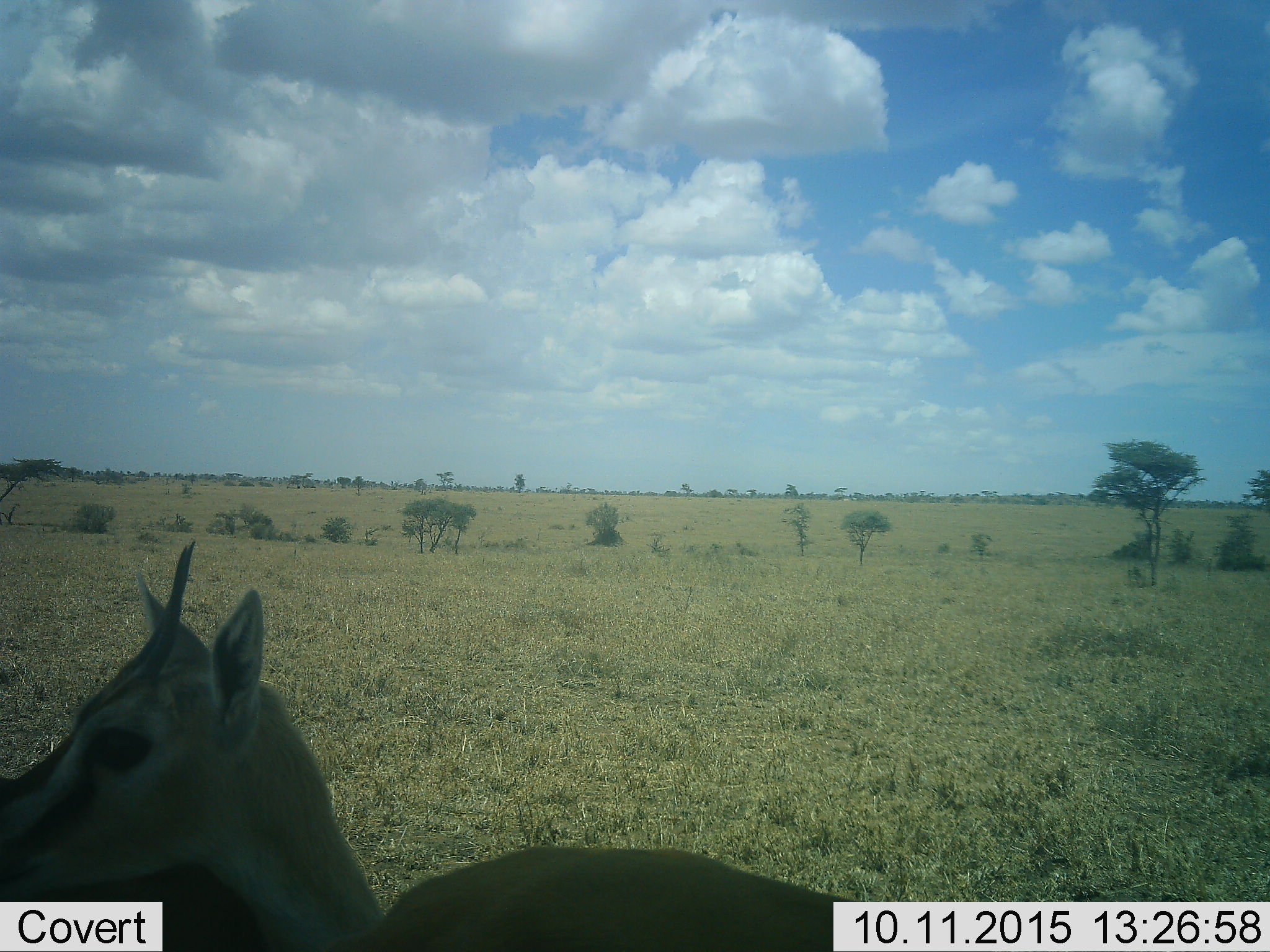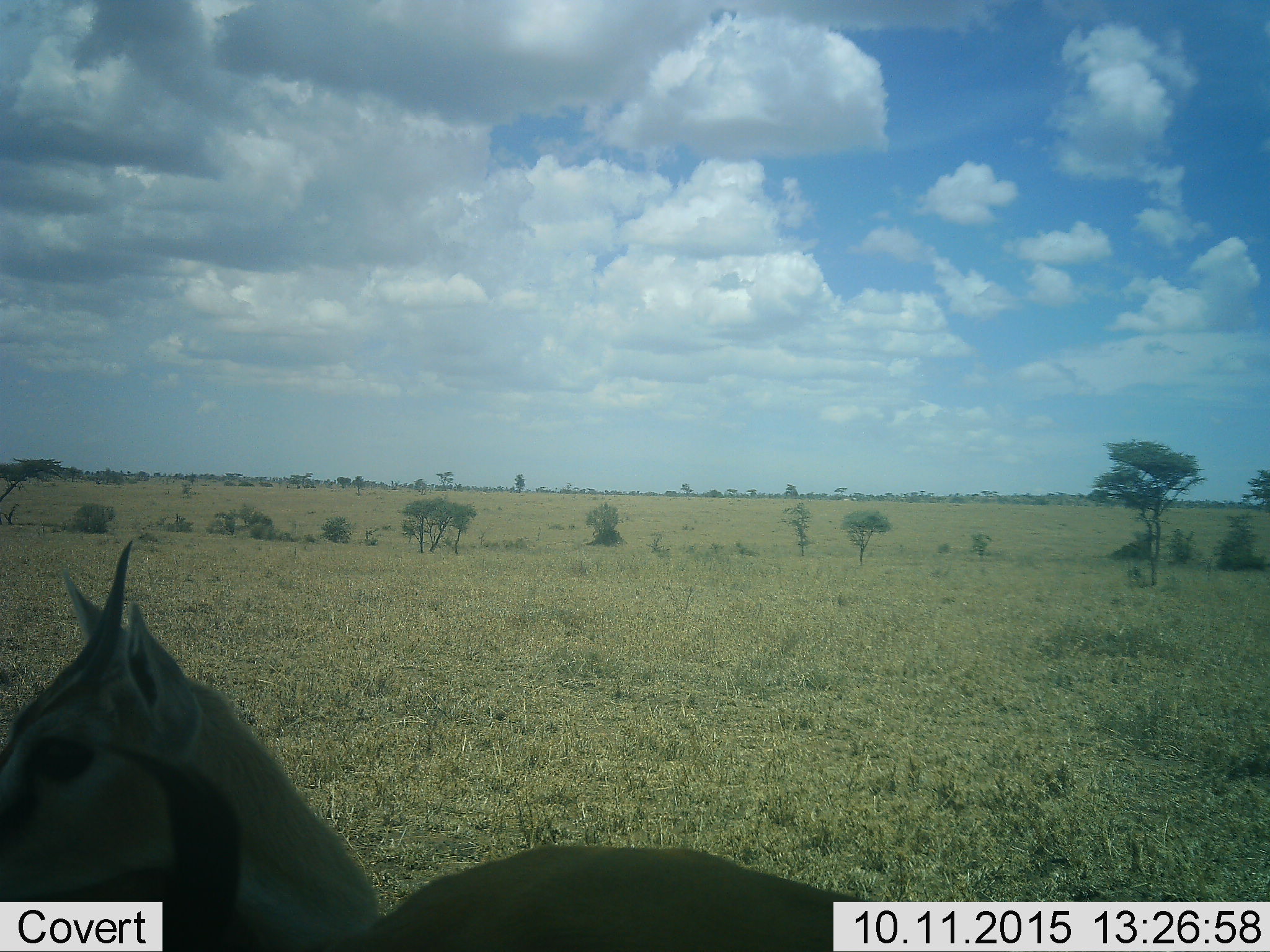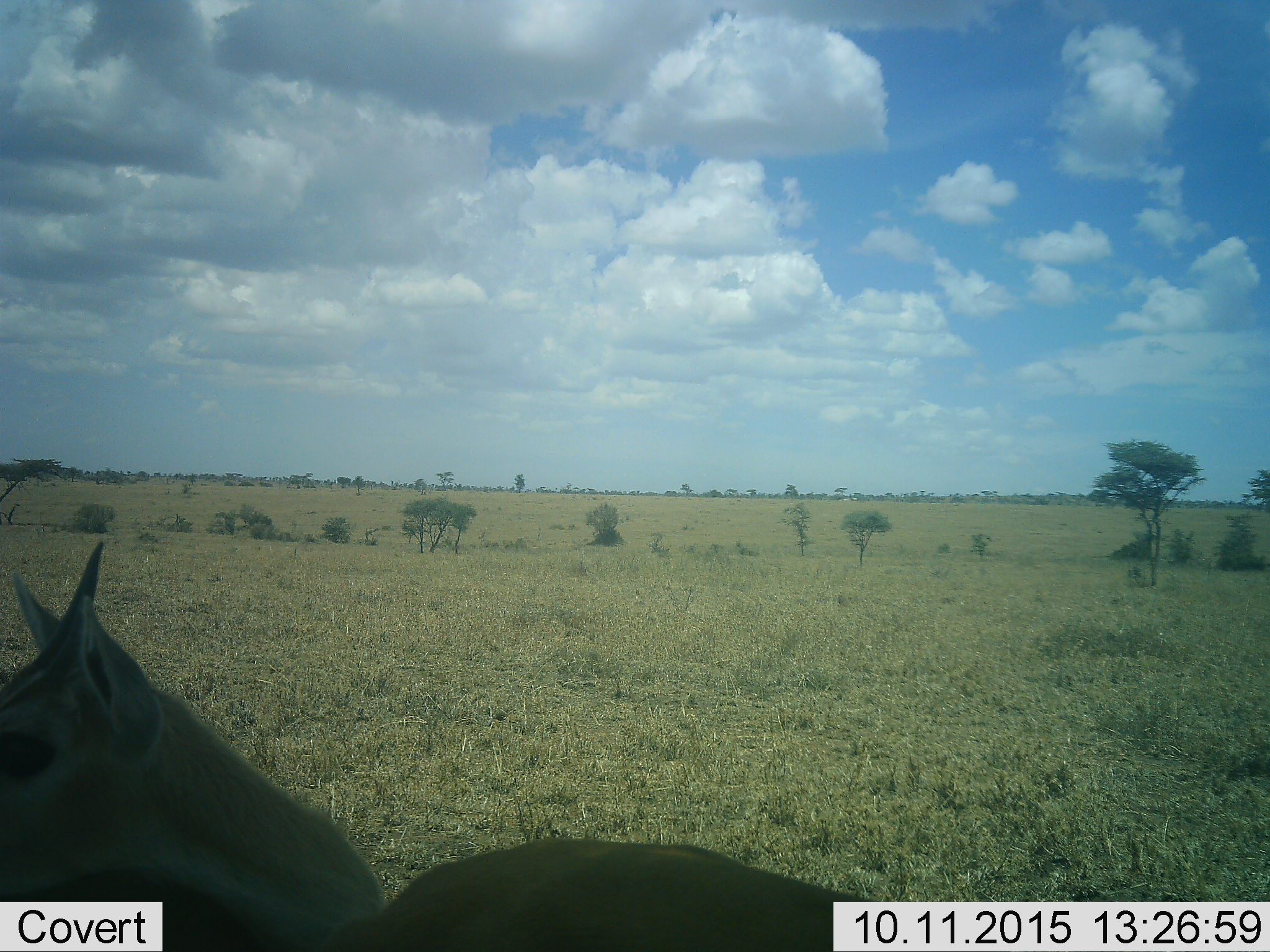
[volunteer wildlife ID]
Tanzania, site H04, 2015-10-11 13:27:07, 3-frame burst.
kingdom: Animalia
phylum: Chordata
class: Mammalia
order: Artiodactyla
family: Bovidae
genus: Eudorcas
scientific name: Eudorcas thomsonii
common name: thomson's gazelle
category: gazellethomsons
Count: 1.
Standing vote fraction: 100%.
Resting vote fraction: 0%.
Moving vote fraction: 14%.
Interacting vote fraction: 0%.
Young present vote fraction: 14%.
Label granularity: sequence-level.